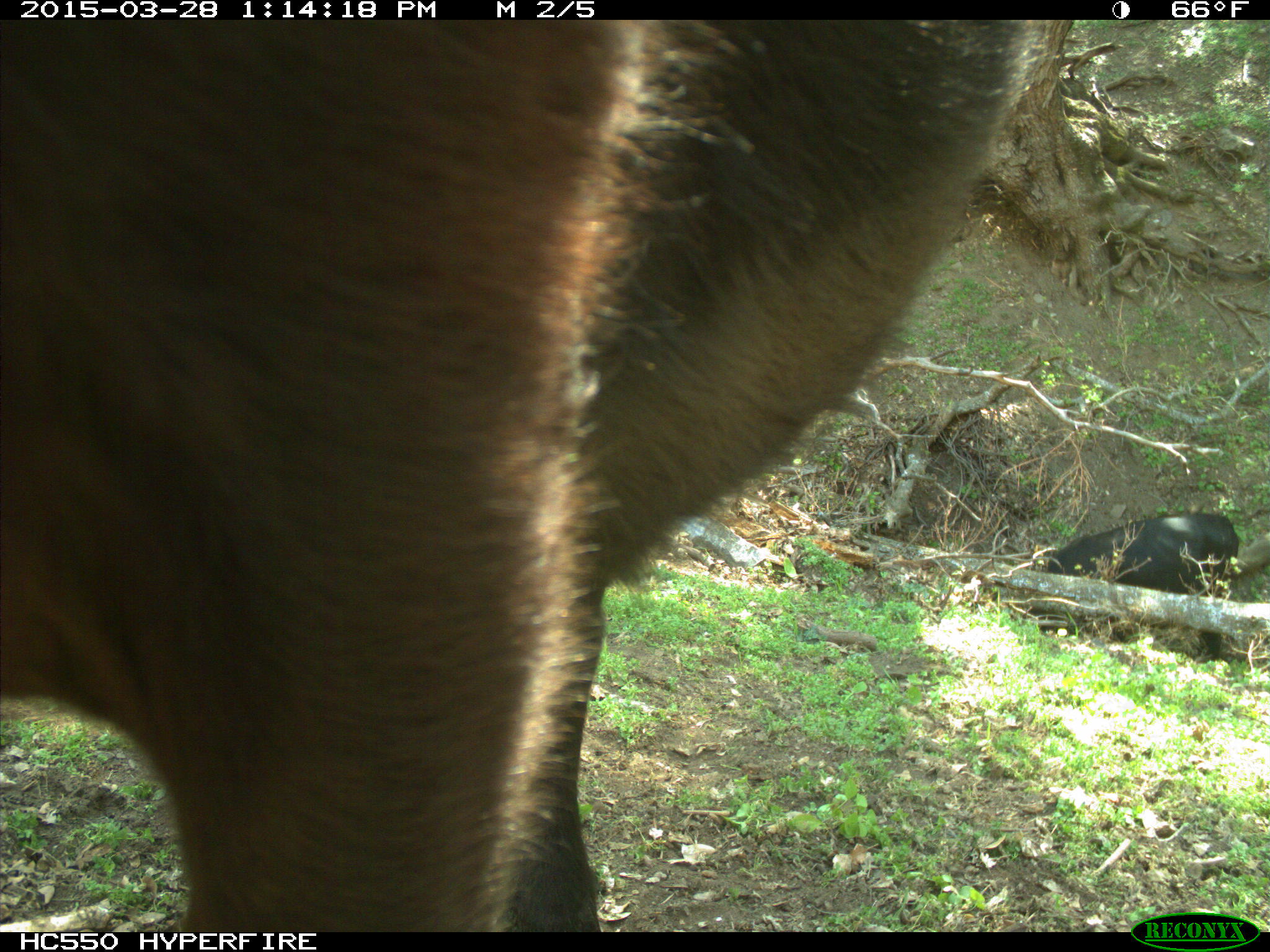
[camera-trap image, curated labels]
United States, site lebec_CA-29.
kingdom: Animalia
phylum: Chordata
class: Mammalia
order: Artiodactyla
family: Bovidae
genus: Bos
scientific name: Bos taurus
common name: domestic cow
Bos taurus (domestic cow).